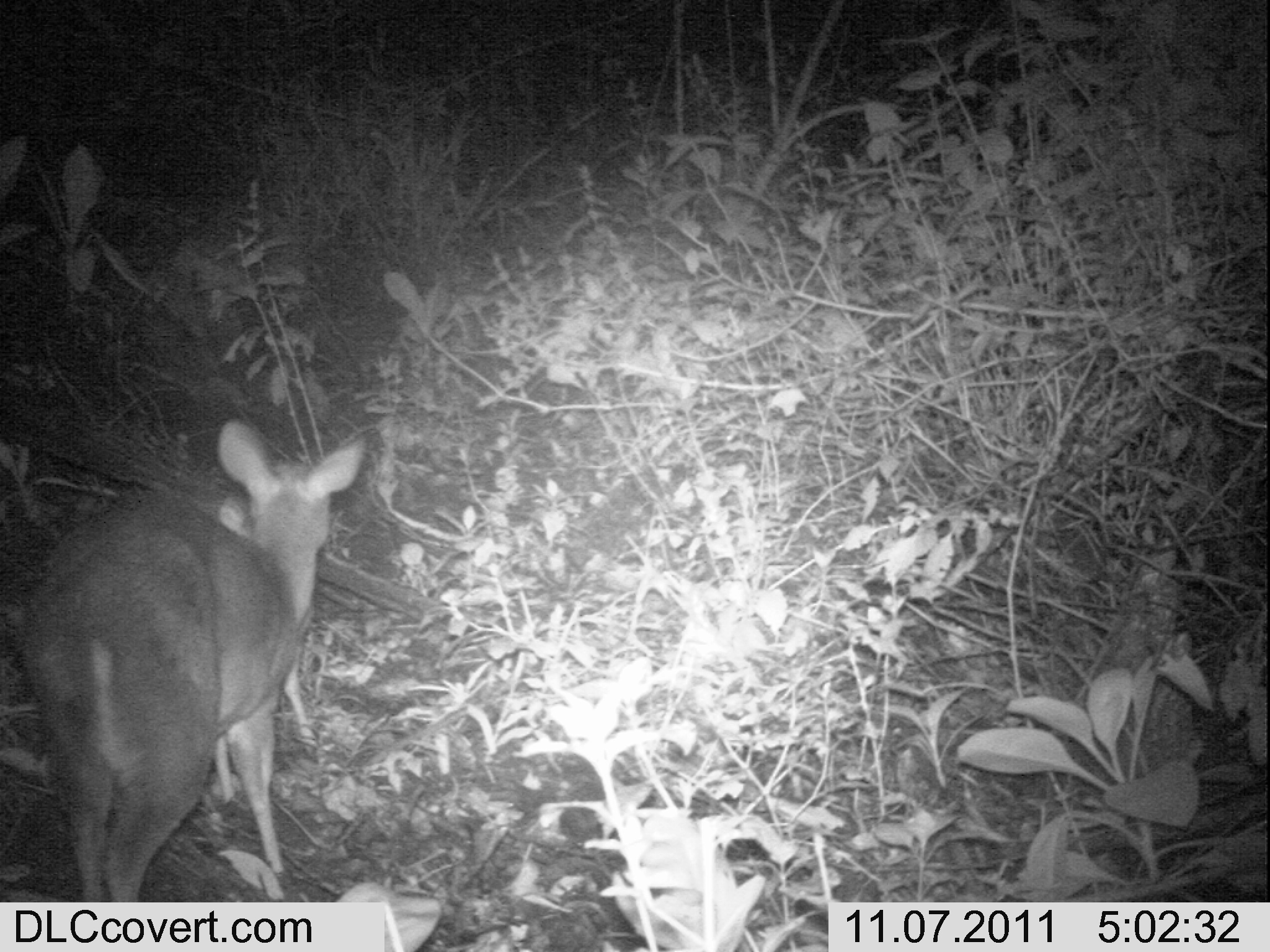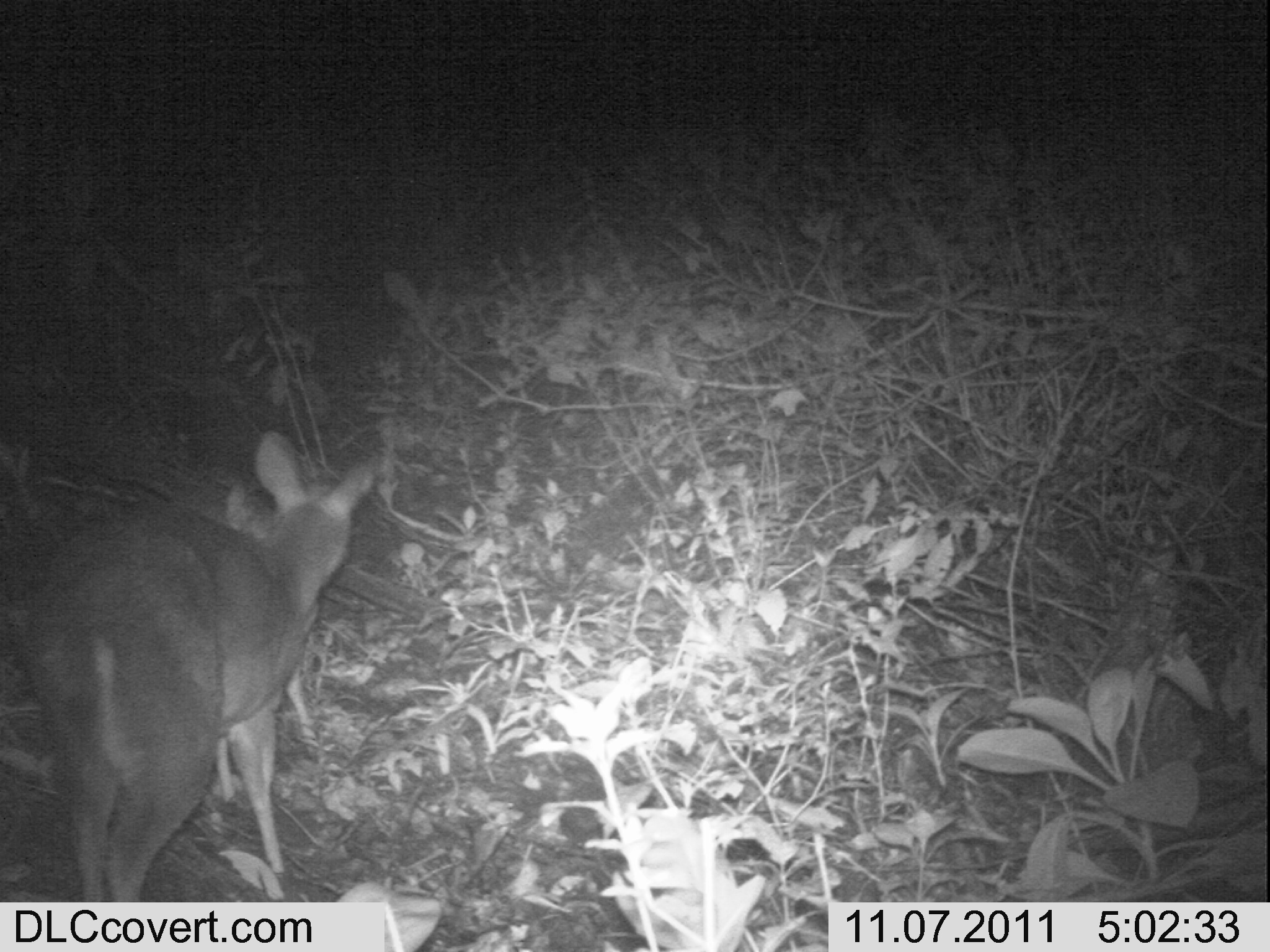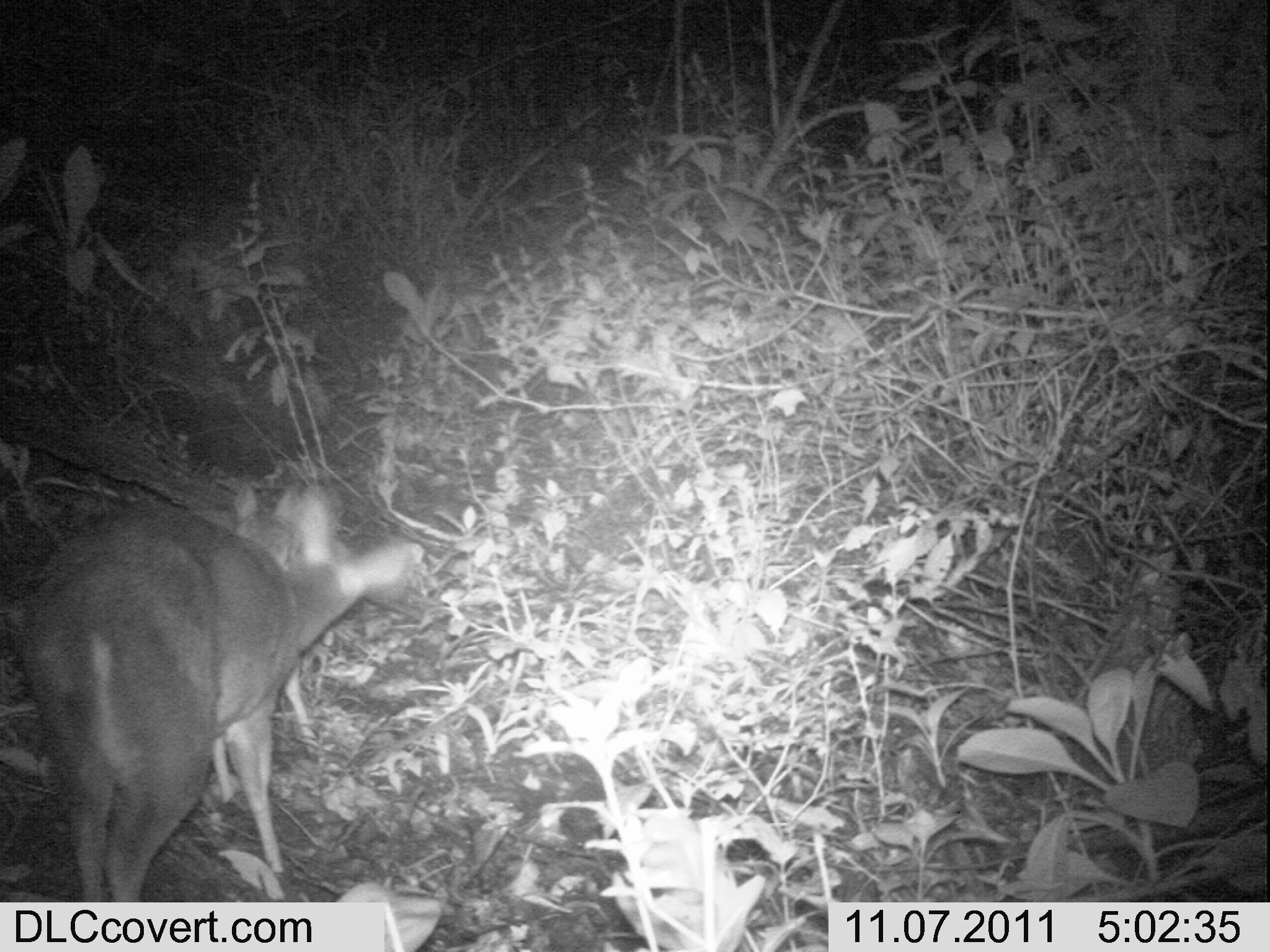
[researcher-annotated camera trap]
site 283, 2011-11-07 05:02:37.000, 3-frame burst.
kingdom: Animalia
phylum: Chordata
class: Mammalia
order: Artiodactyla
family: Bovidae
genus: Nesotragus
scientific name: Nesotragus moschatus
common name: suni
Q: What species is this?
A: Nesotragus moschatus (suni).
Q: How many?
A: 2.